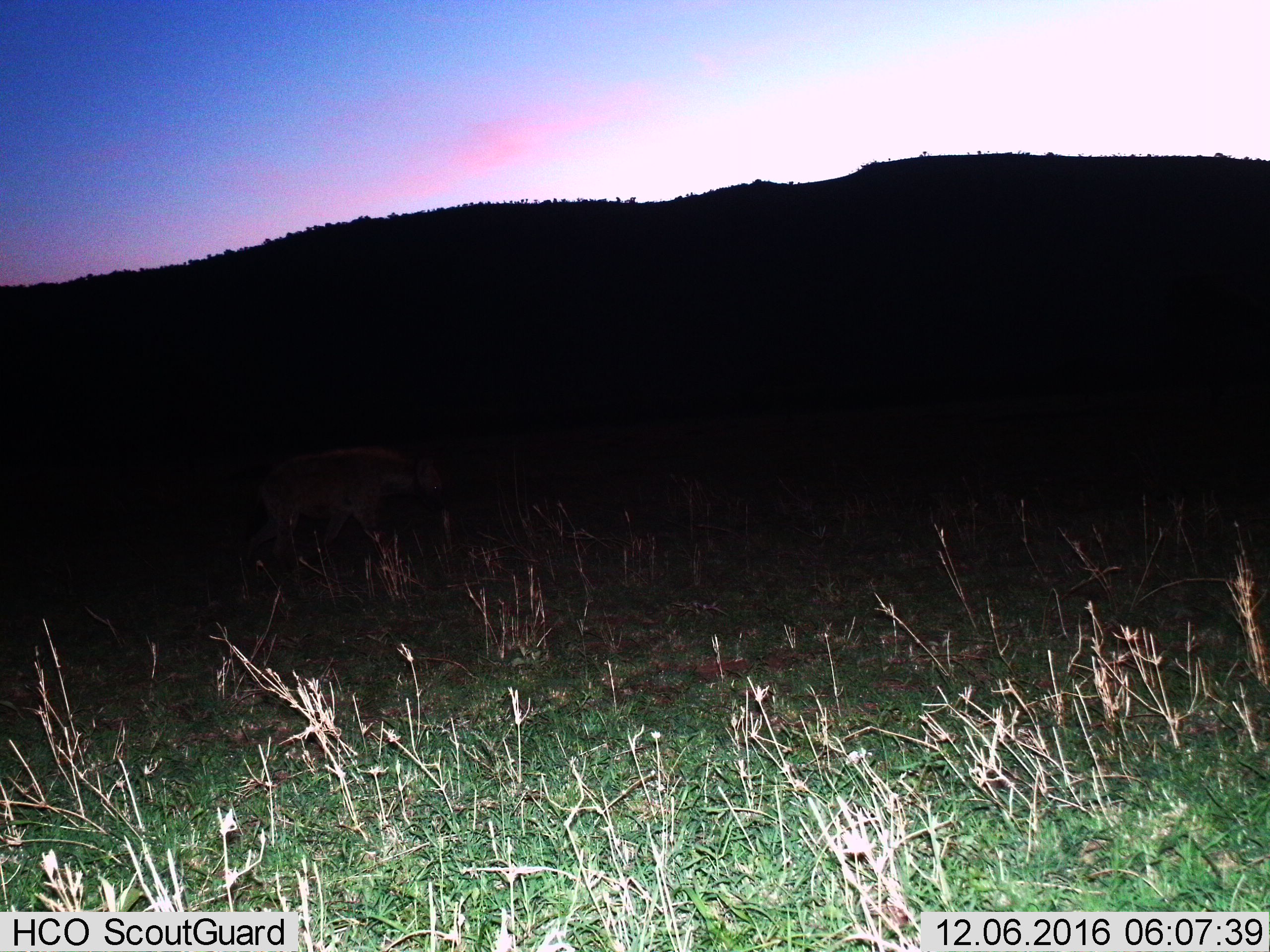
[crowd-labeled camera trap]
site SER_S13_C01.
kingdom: Animalia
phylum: Chordata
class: Mammalia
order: Carnivora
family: Hyaenidae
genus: Crocuta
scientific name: Crocuta crocuta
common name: spotted hyena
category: hyenaspotted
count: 1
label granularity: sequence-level